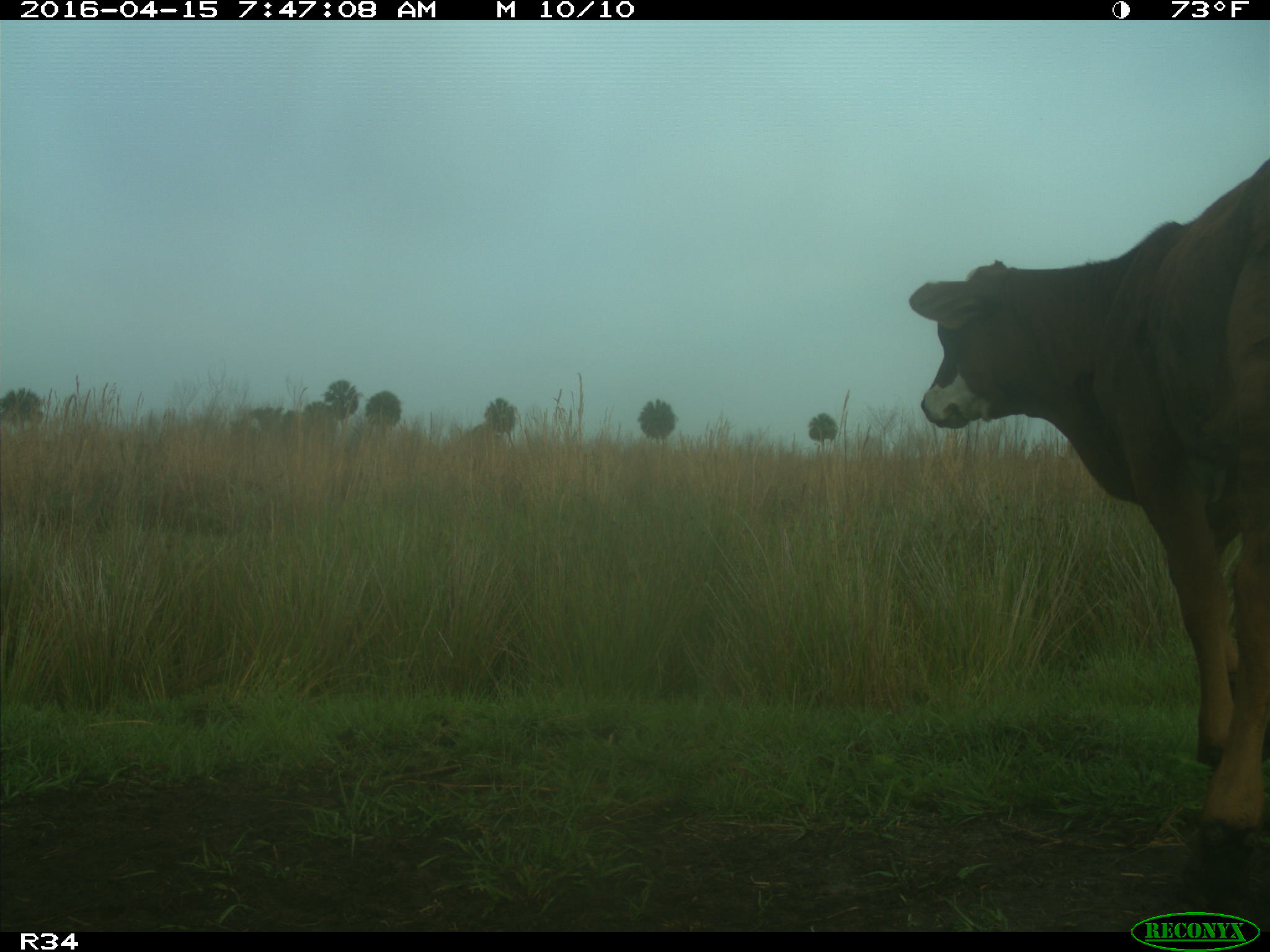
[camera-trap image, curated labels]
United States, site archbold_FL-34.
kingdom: Animalia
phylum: Chordata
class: Mammalia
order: Artiodactyla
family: Bovidae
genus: Bos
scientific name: Bos taurus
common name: domestic cow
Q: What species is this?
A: Bos taurus (domestic cow).